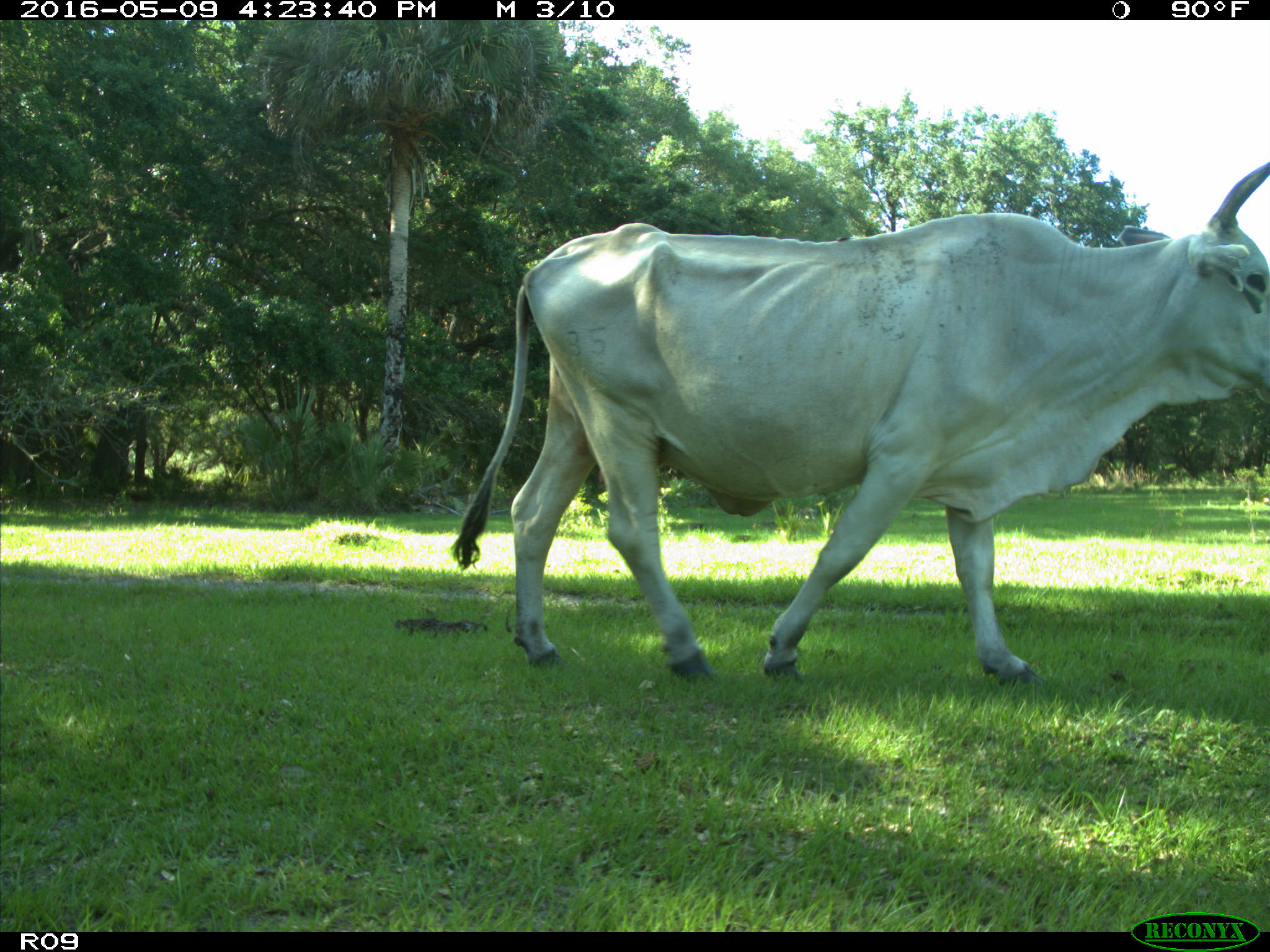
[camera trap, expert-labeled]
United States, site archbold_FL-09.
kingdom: Animalia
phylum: Chordata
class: Mammalia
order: Artiodactyla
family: Bovidae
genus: Bos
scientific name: Bos taurus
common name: domestic cow